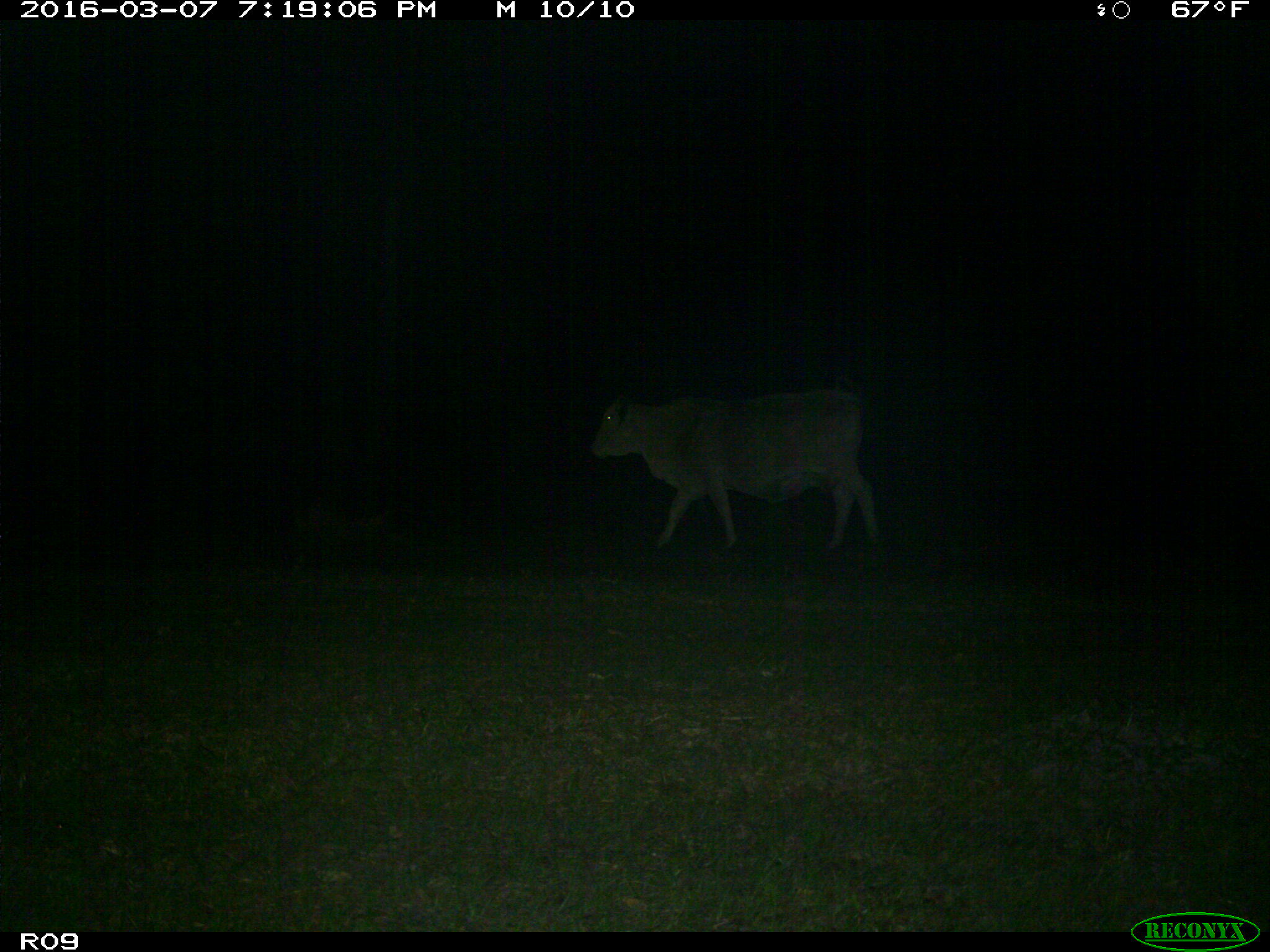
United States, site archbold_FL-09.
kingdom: Animalia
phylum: Chordata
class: Mammalia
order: Artiodactyla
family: Bovidae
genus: Bos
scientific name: Bos taurus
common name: domestic cow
Bos taurus (domestic cow).